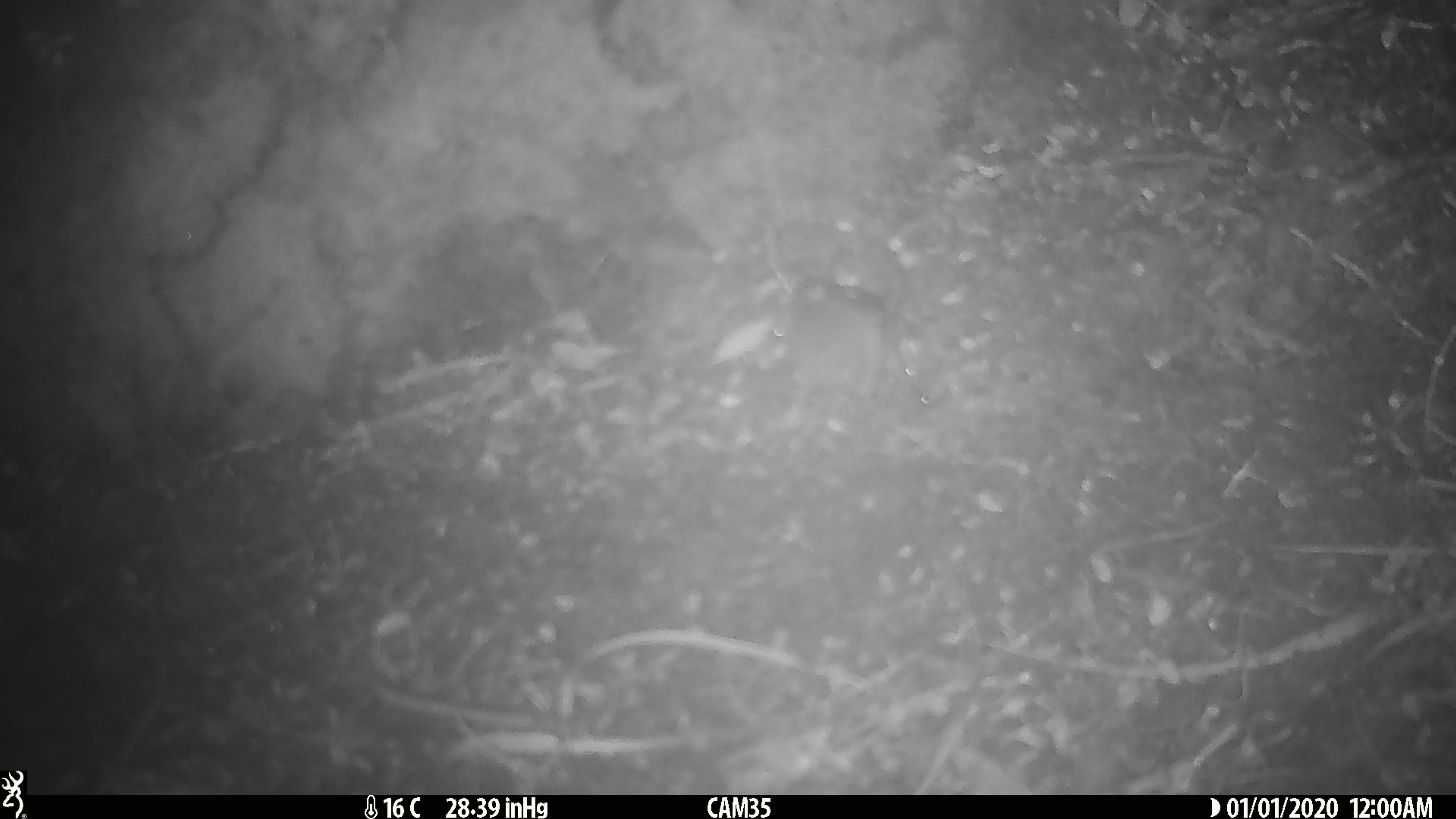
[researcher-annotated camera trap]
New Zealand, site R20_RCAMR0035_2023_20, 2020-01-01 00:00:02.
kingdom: Animalia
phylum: Chordata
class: Mammalia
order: Rodentia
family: Muridae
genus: Mus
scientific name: Mus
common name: mouse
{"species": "mouse (Mus)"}